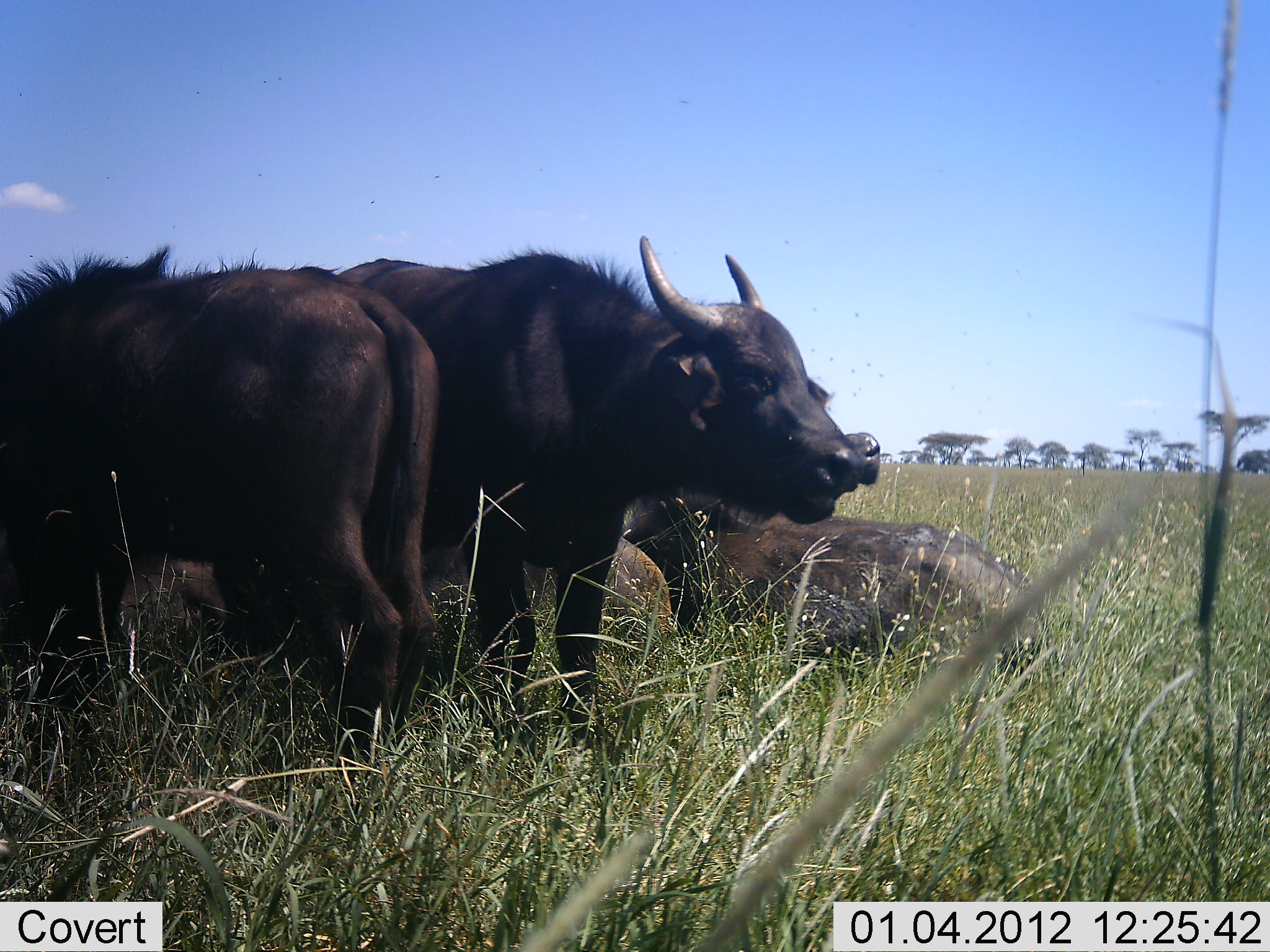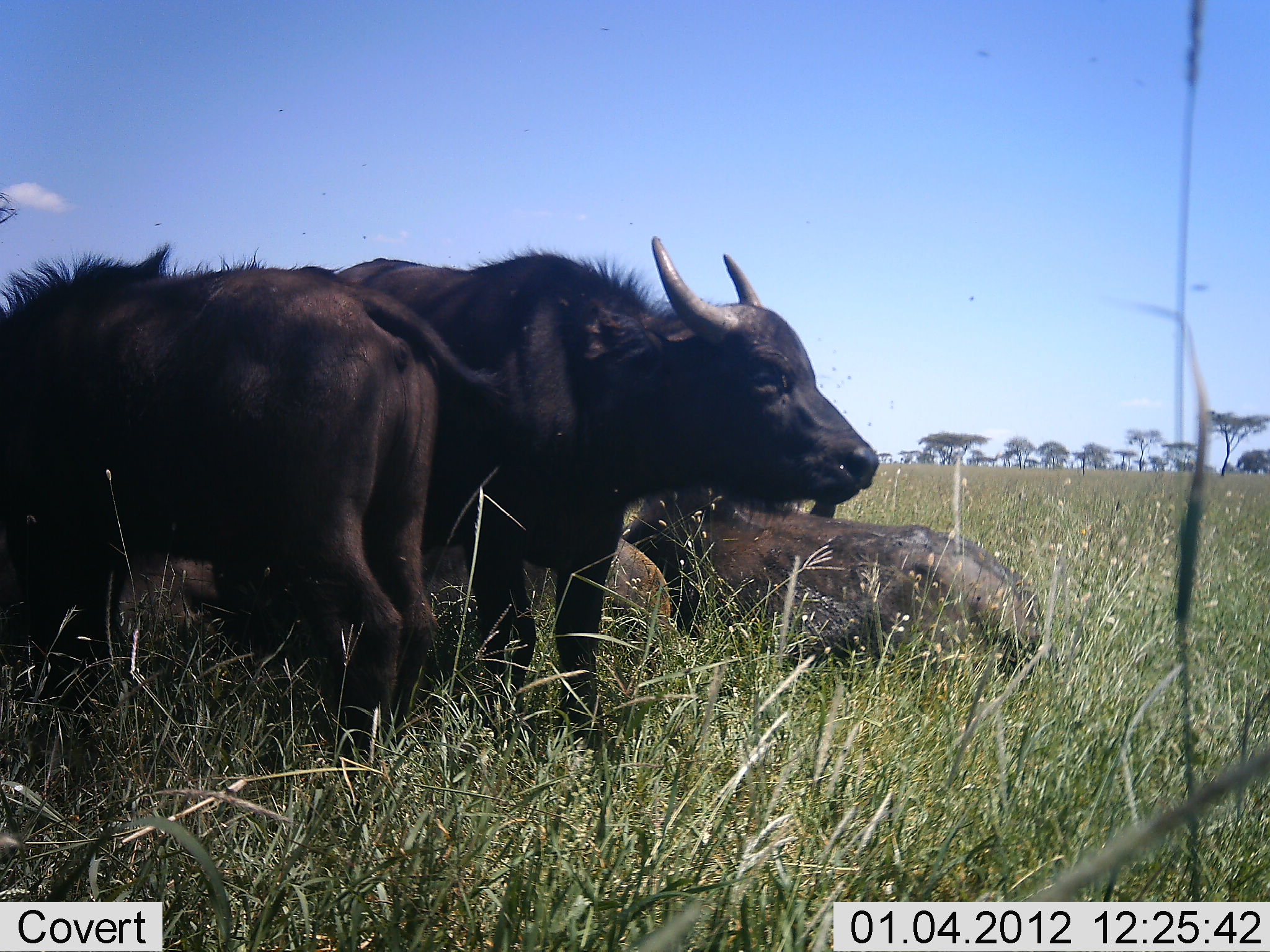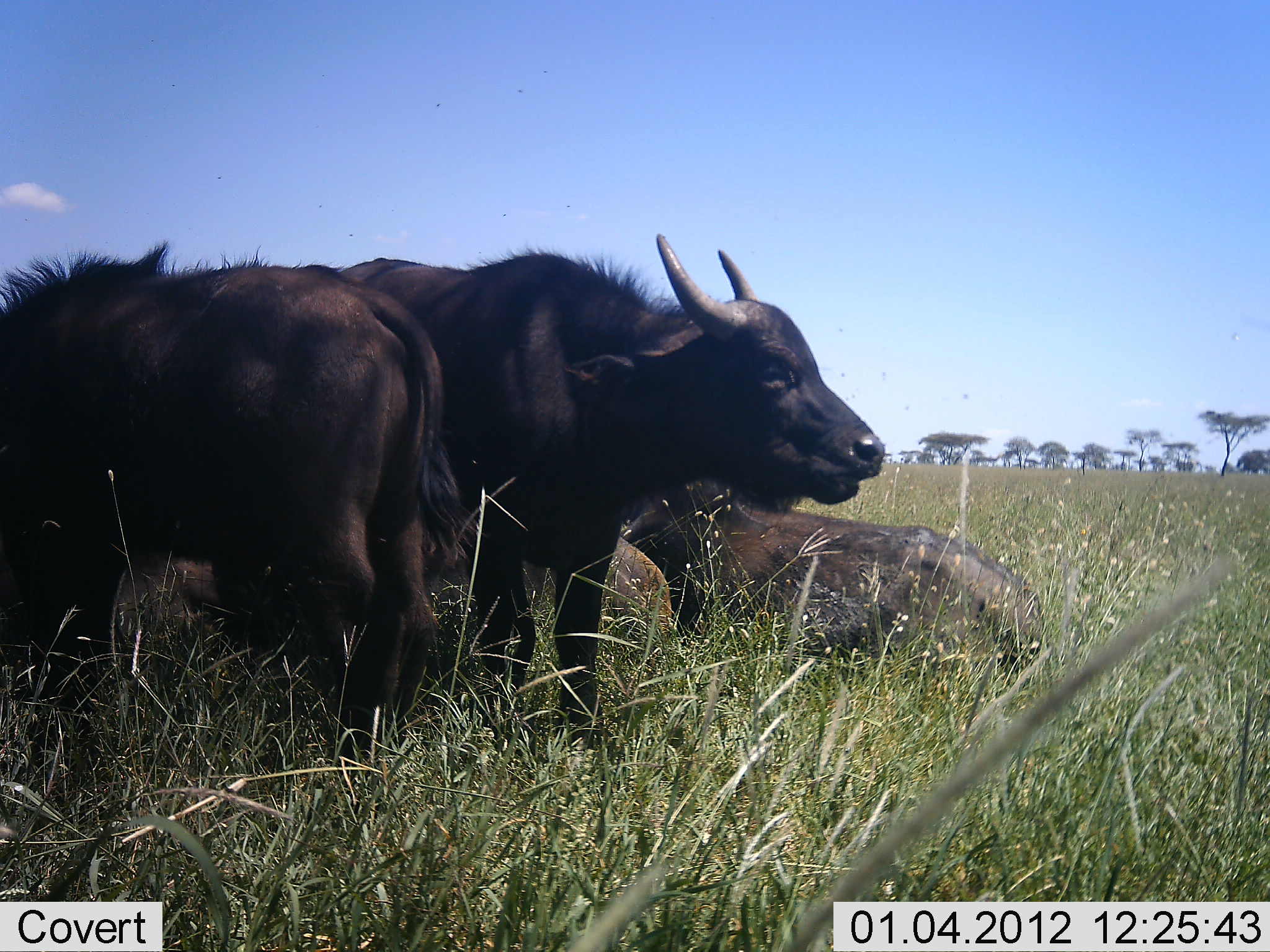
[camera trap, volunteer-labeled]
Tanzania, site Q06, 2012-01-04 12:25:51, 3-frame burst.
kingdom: Animalia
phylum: Chordata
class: Mammalia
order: Artiodactyla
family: Bovidae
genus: Syncerus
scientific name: Syncerus caffer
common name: cape buffalo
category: buffalo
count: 3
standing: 69%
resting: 85%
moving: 0%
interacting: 0%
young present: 31%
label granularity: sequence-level